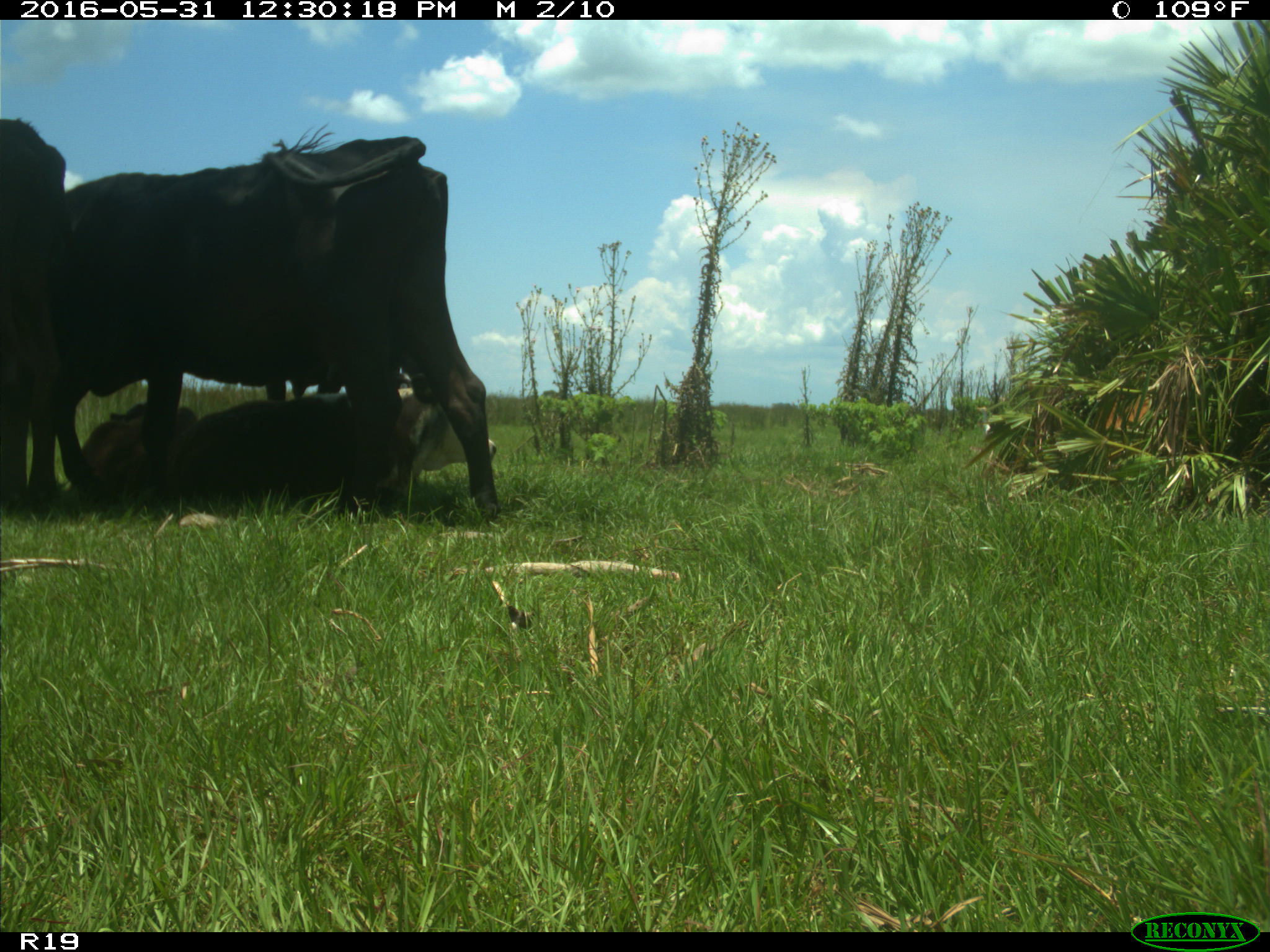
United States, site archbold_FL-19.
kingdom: Animalia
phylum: Chordata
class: Mammalia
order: Artiodactyla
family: Bovidae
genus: Bos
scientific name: Bos taurus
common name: domestic cow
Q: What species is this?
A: Bos taurus (domestic cow).